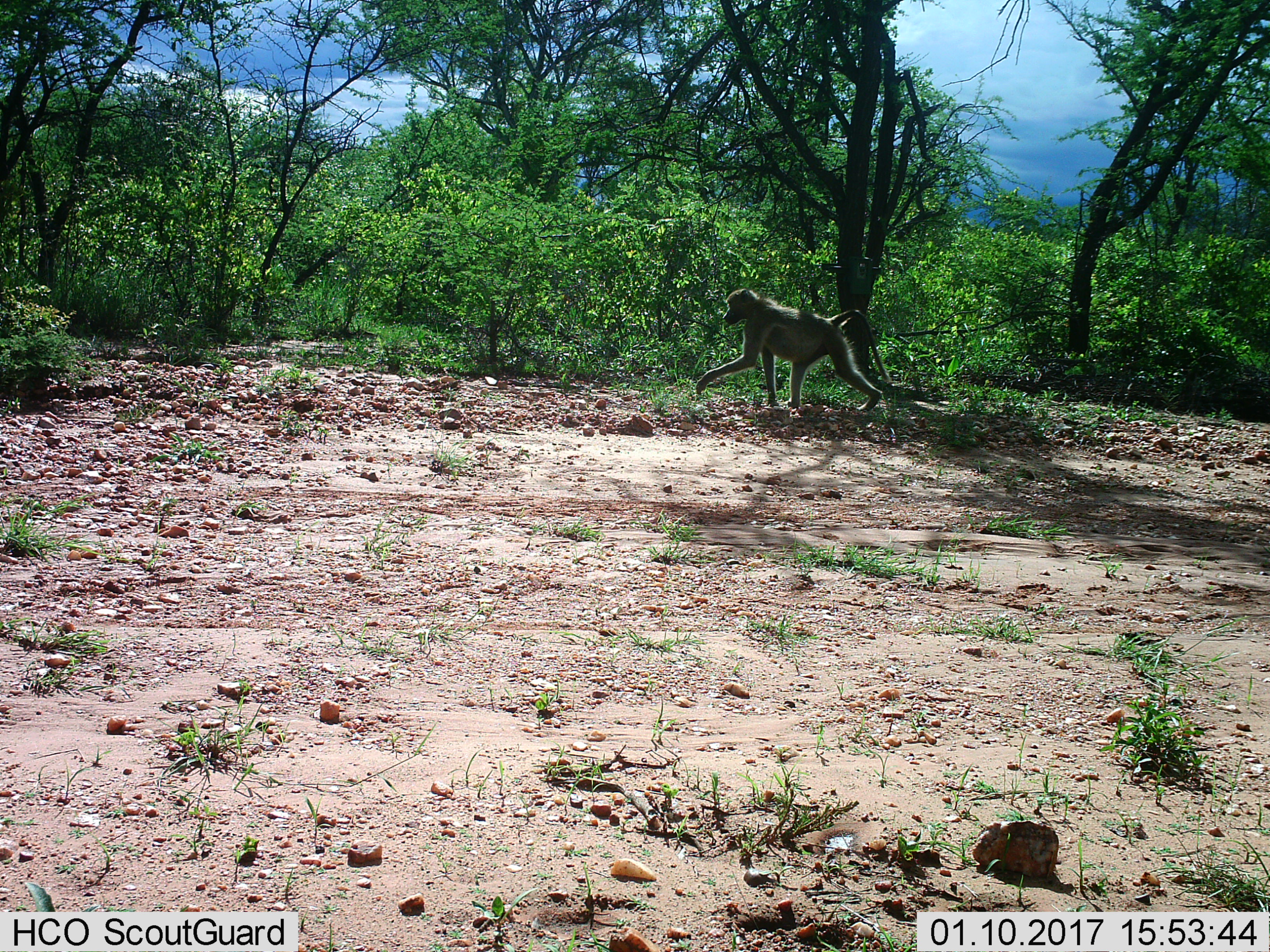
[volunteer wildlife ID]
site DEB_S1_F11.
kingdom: Animalia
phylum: Chordata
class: Mammalia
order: Primates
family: Cercopithecidae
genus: Papio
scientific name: Papio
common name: baboon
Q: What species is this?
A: Baboon (Papio).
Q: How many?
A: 1.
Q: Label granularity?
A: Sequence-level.